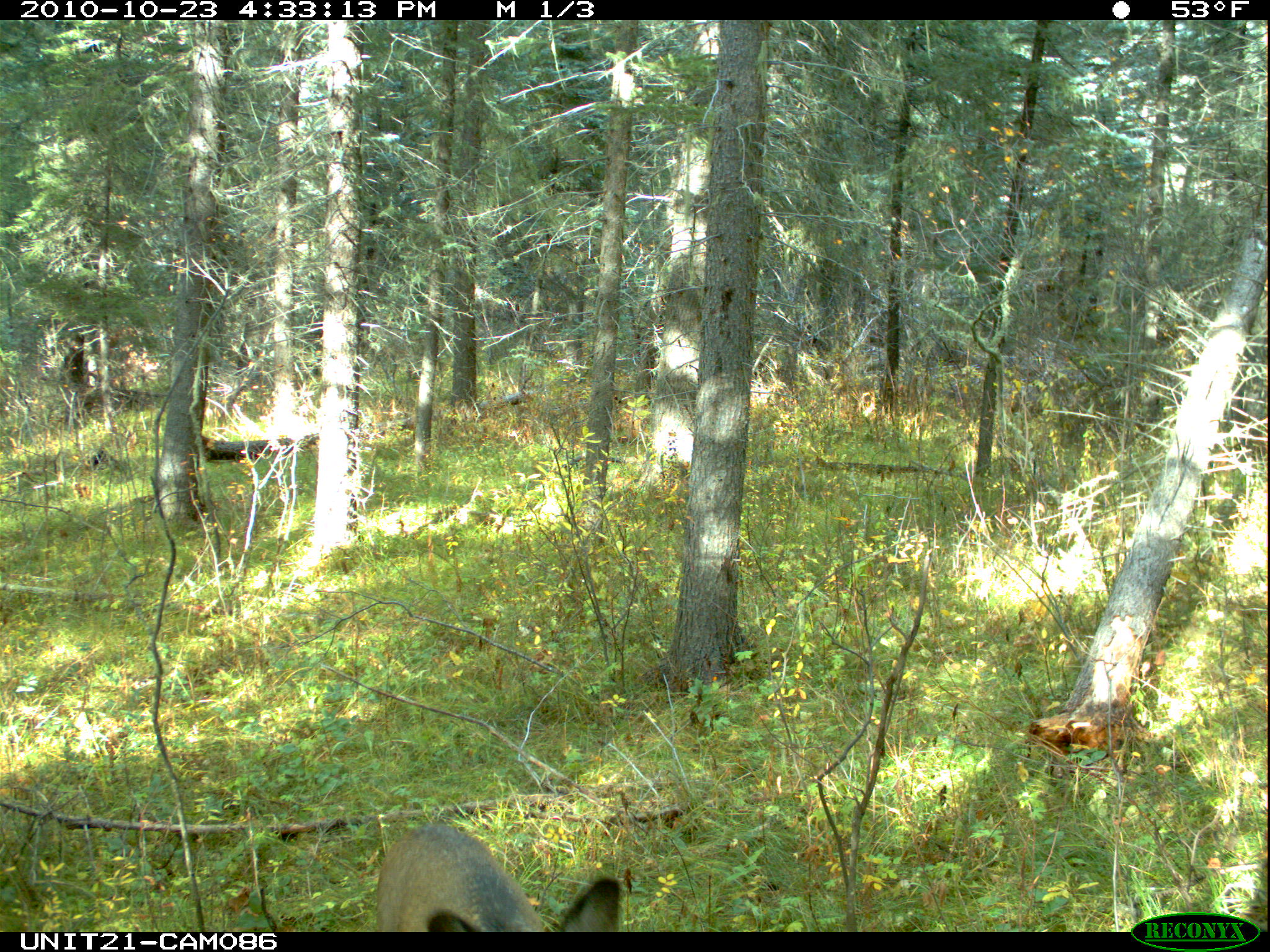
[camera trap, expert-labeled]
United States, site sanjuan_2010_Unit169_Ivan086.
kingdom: Animalia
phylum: Chordata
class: Mammalia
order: Artiodactyla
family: Cervidae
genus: Odocoileus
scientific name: Odocoileus hemionus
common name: mule deer